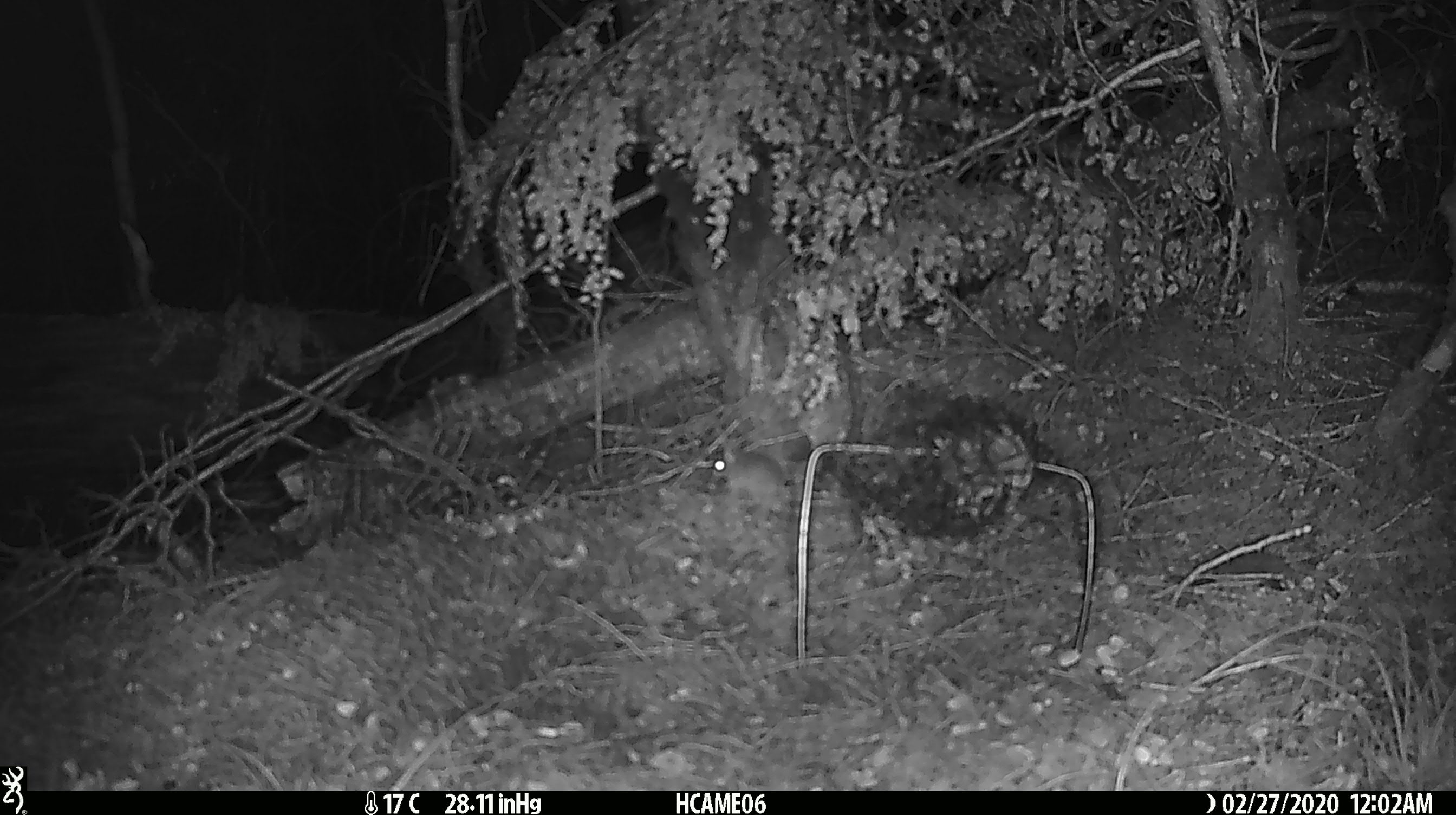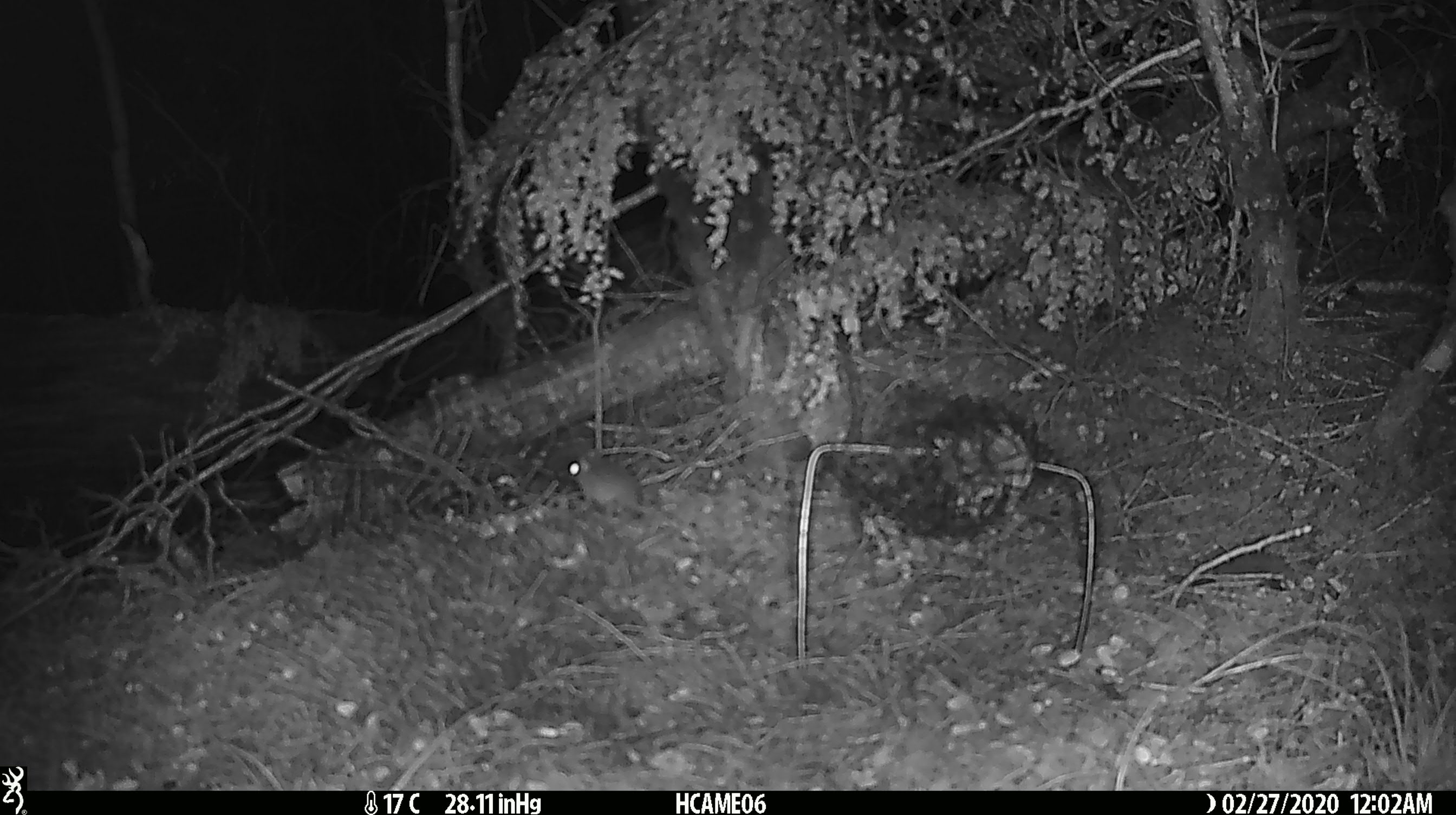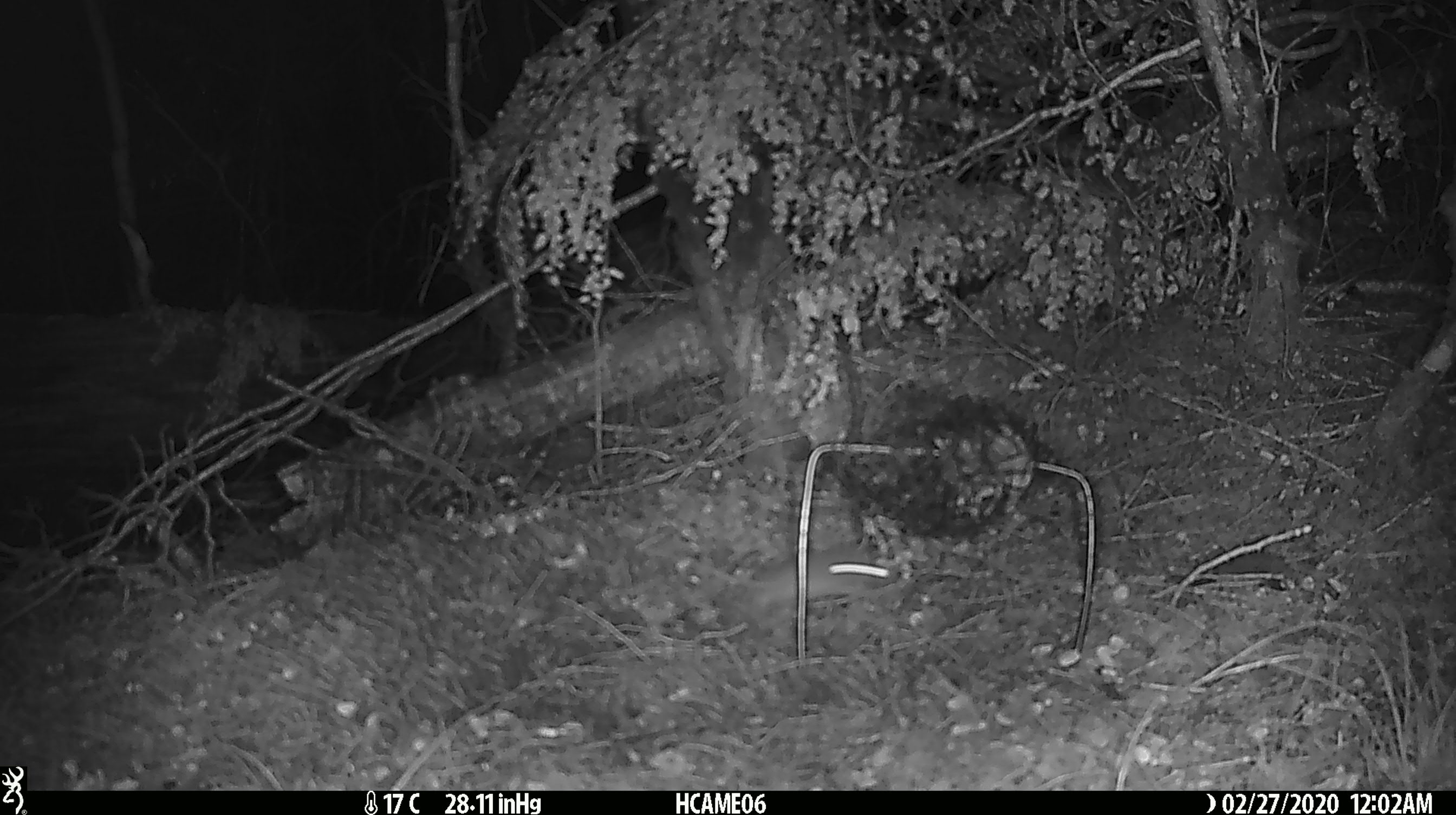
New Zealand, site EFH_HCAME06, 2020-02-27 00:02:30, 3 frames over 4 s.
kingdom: Animalia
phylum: Chordata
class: Mammalia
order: Rodentia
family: Muridae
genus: Mus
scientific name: Mus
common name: mouse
Mouse (Mus).